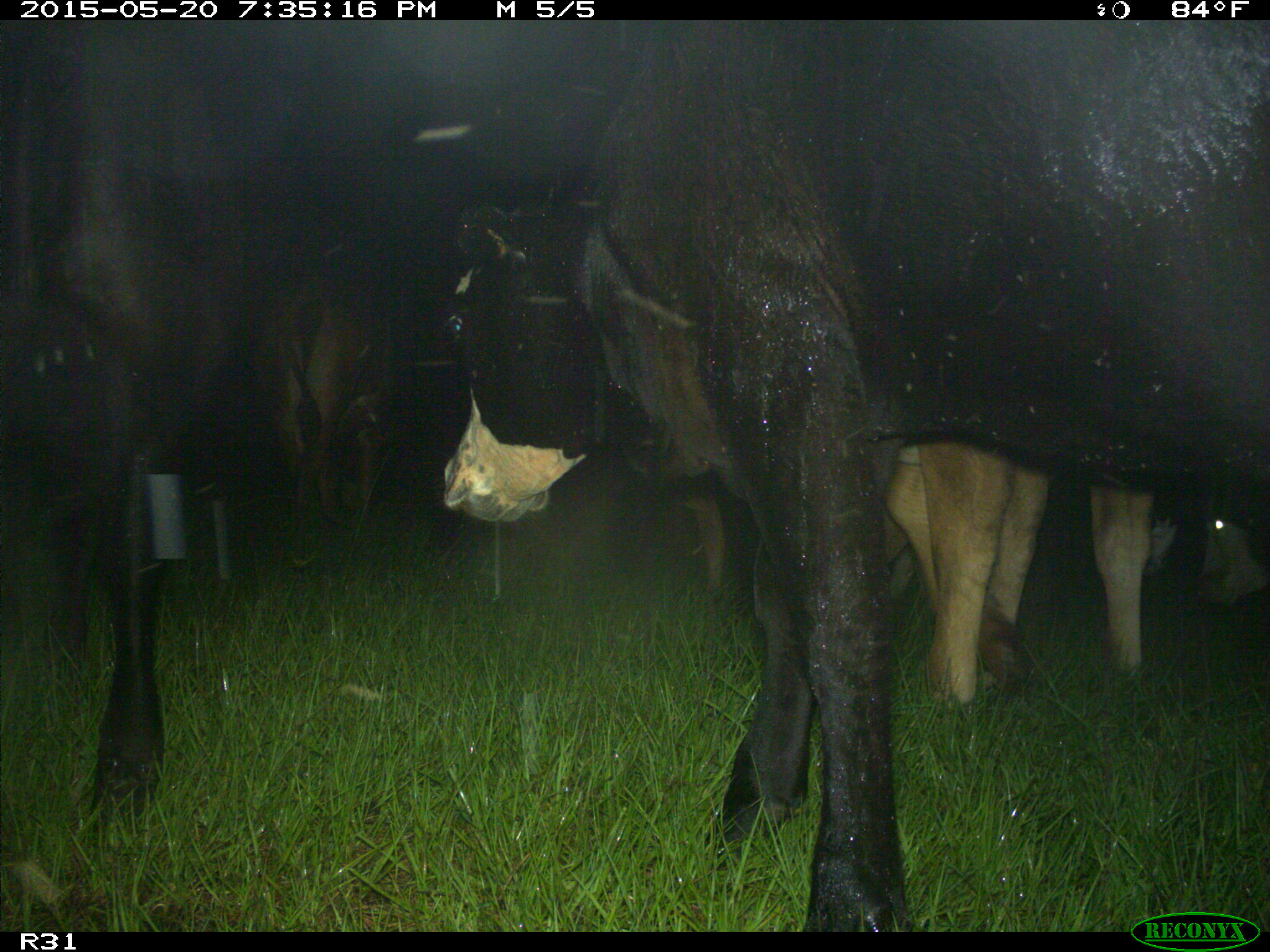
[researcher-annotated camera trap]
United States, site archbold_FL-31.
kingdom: Animalia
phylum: Chordata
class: Mammalia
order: Artiodactyla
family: Bovidae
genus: Bos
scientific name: Bos taurus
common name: domestic cow